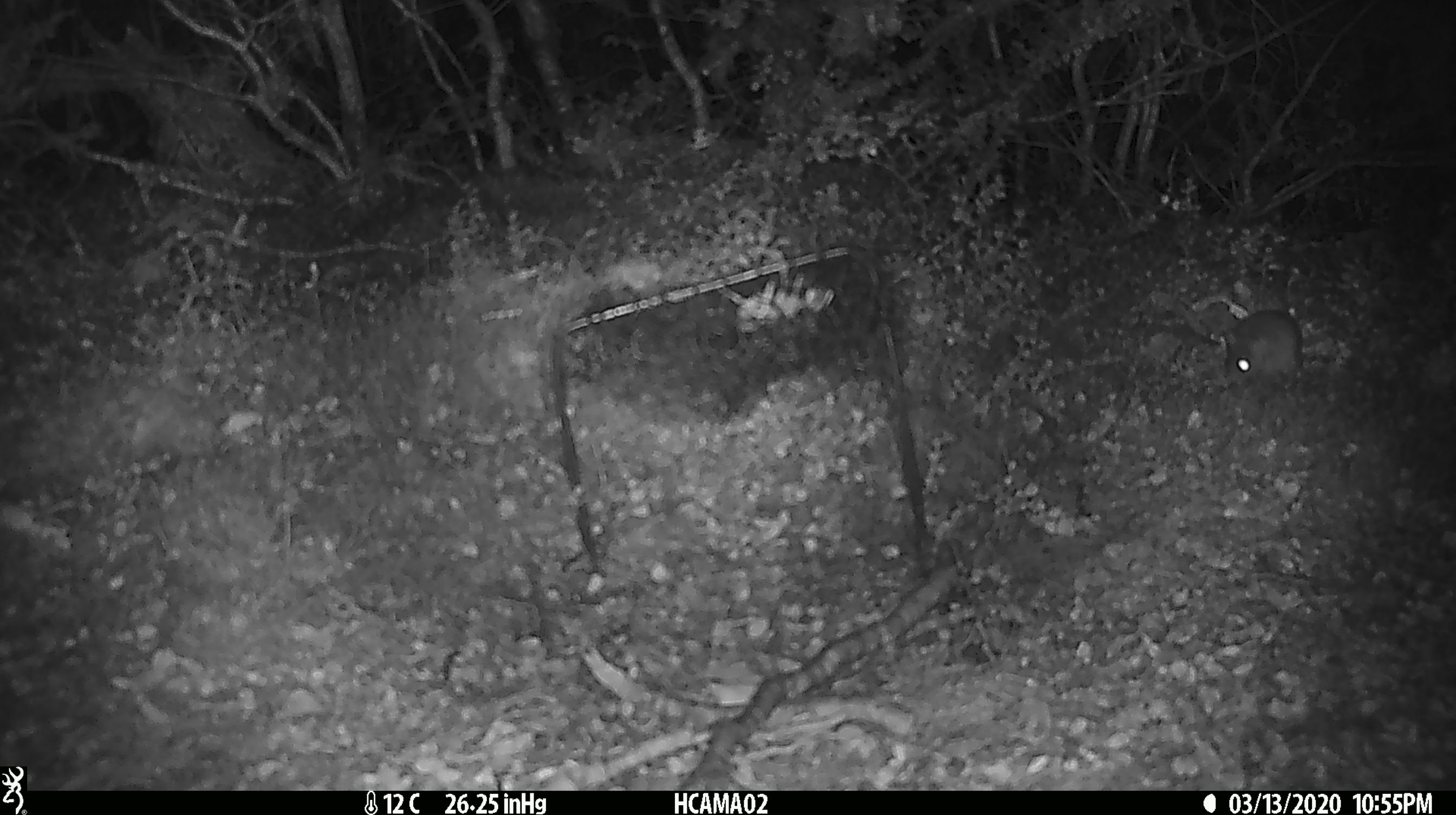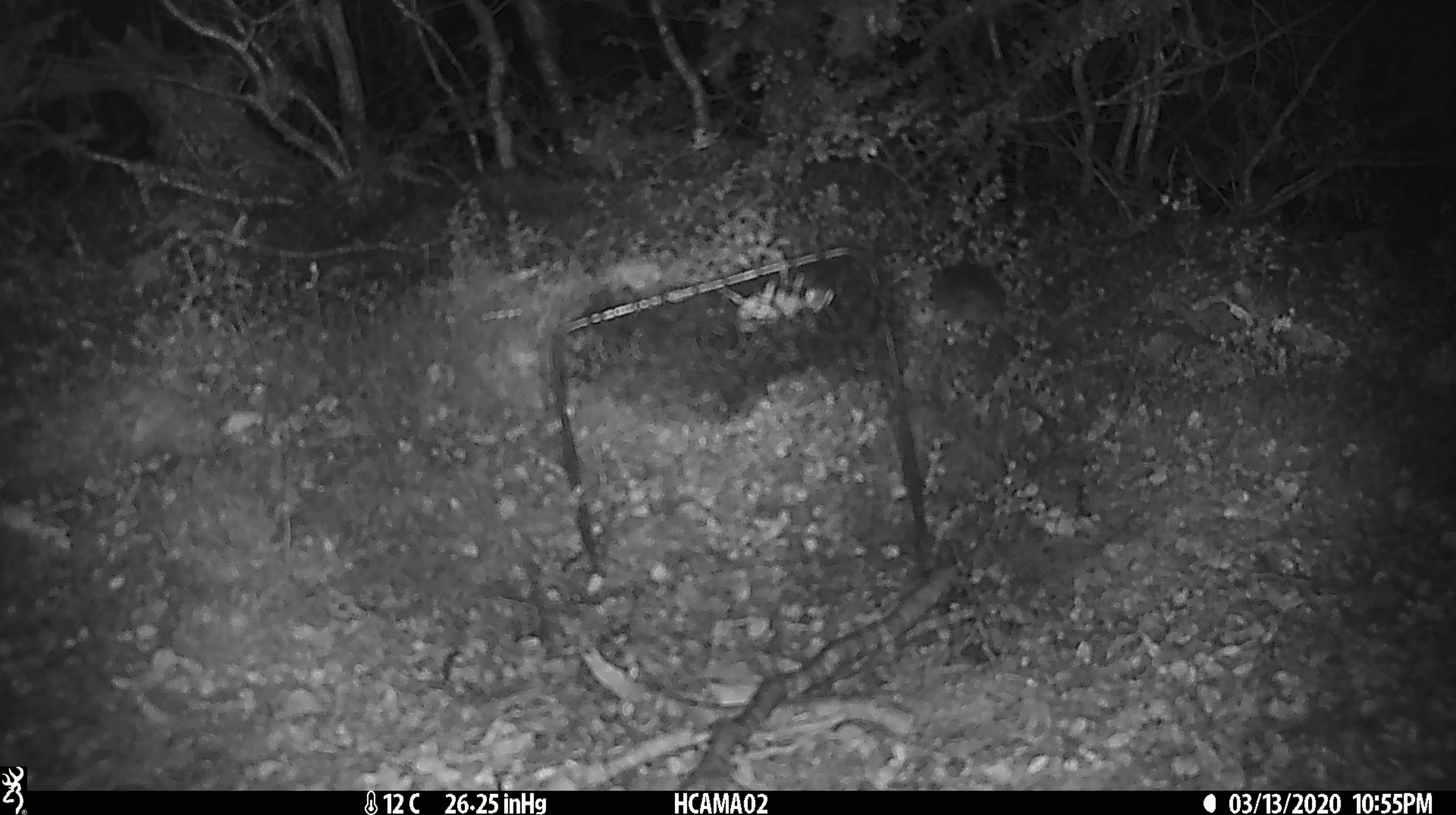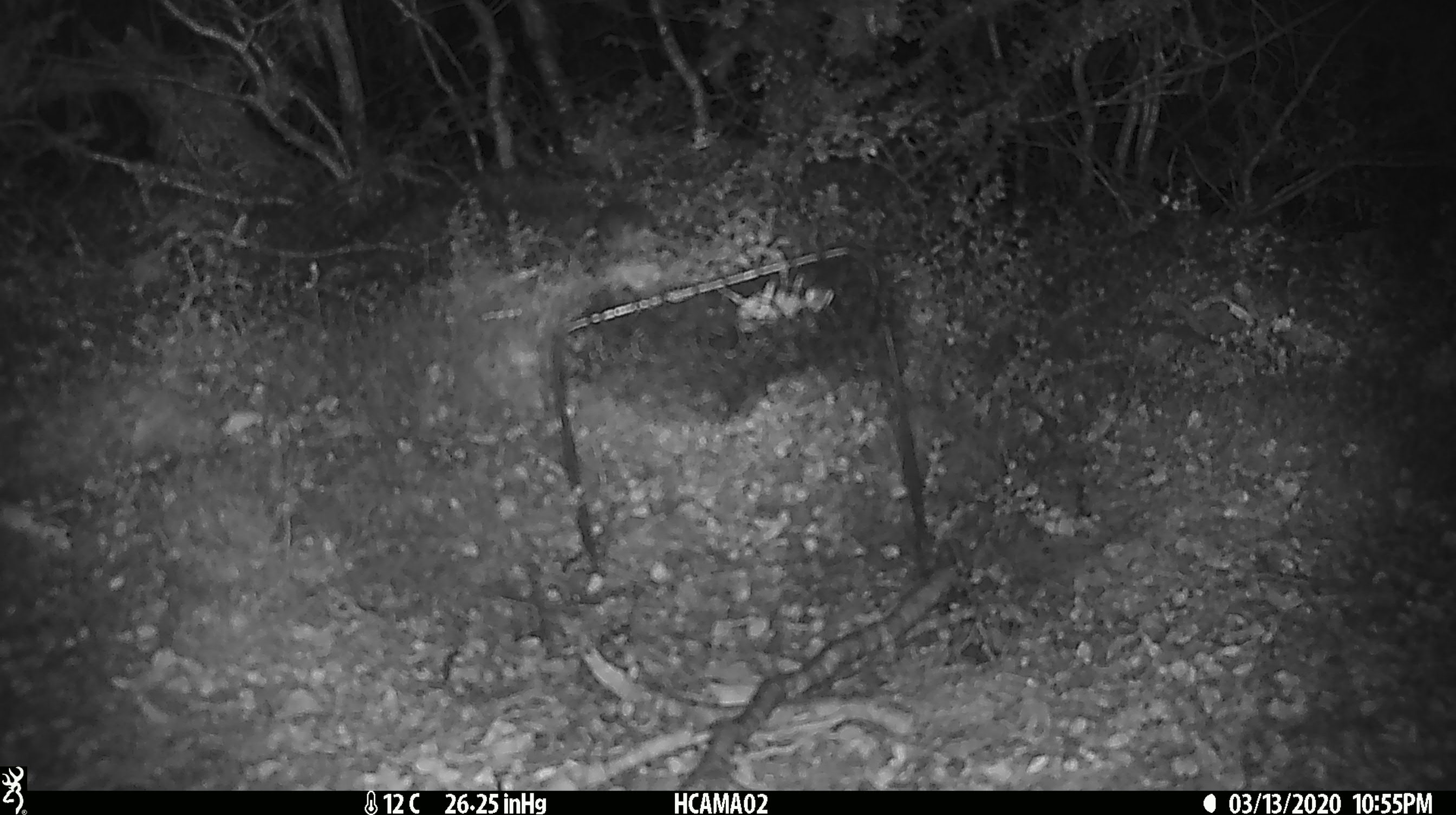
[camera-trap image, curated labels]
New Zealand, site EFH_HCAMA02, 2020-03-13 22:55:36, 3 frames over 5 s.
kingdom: Animalia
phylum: Chordata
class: Mammalia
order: Rodentia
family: Muridae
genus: Mus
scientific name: Mus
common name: mouse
Mouse (Mus).